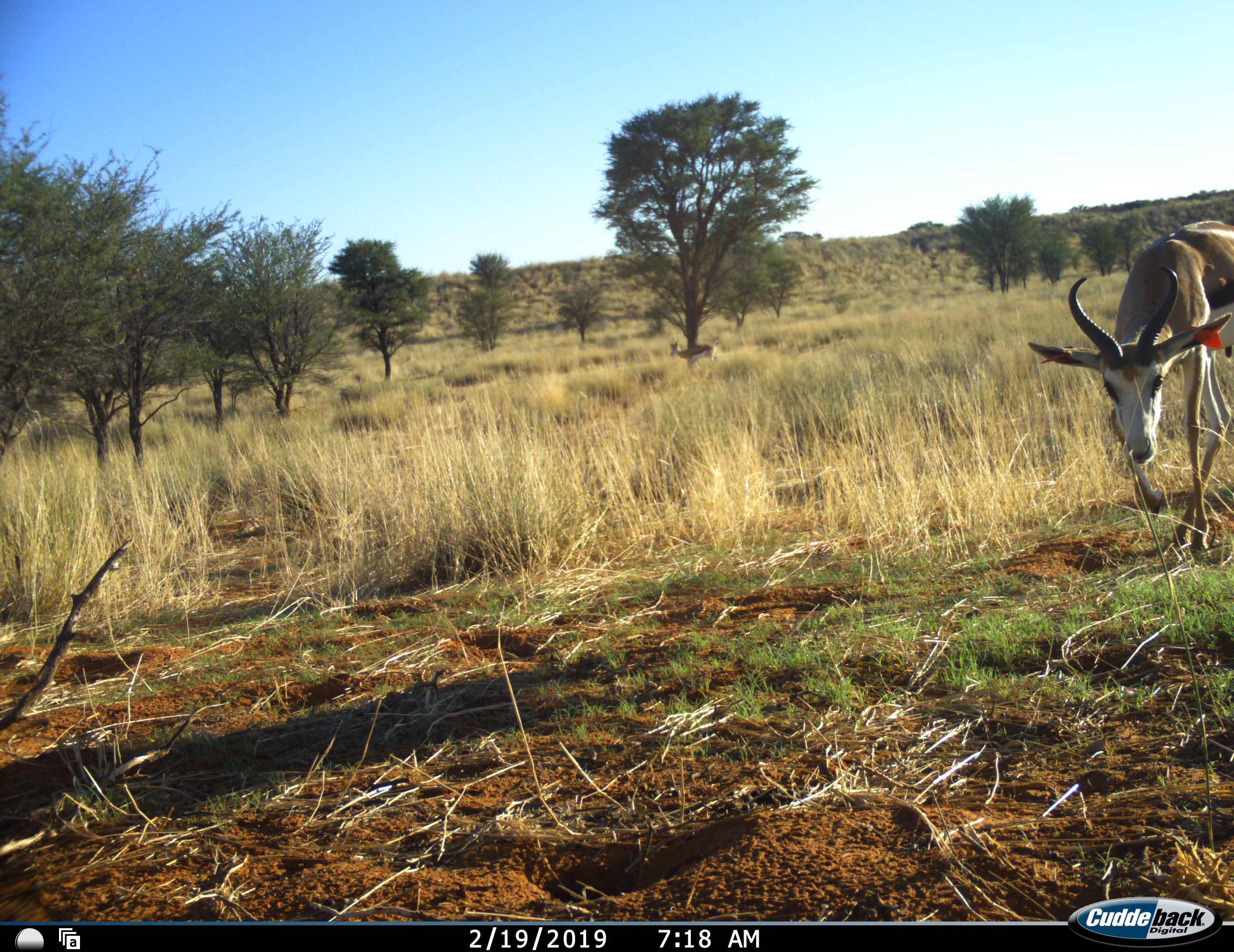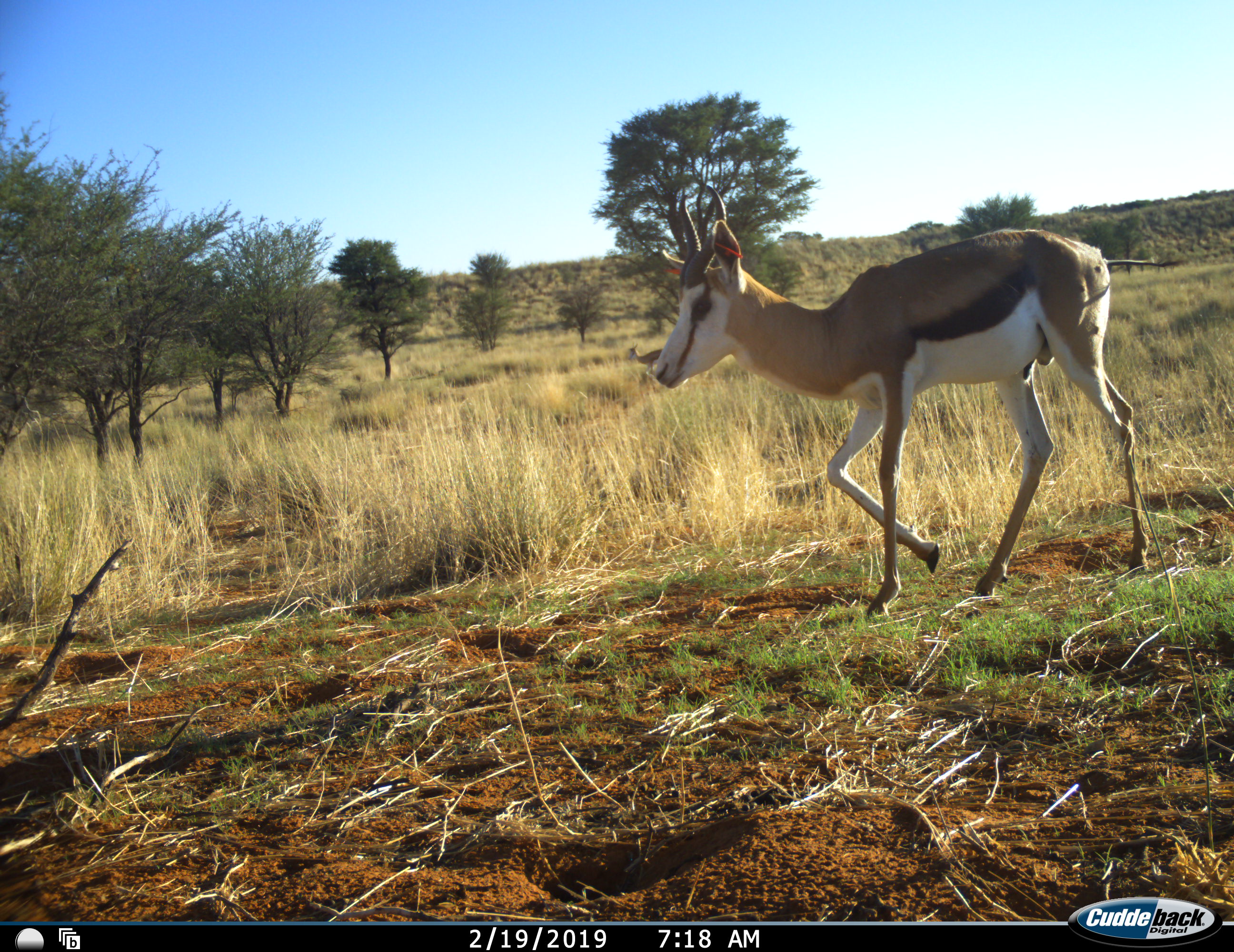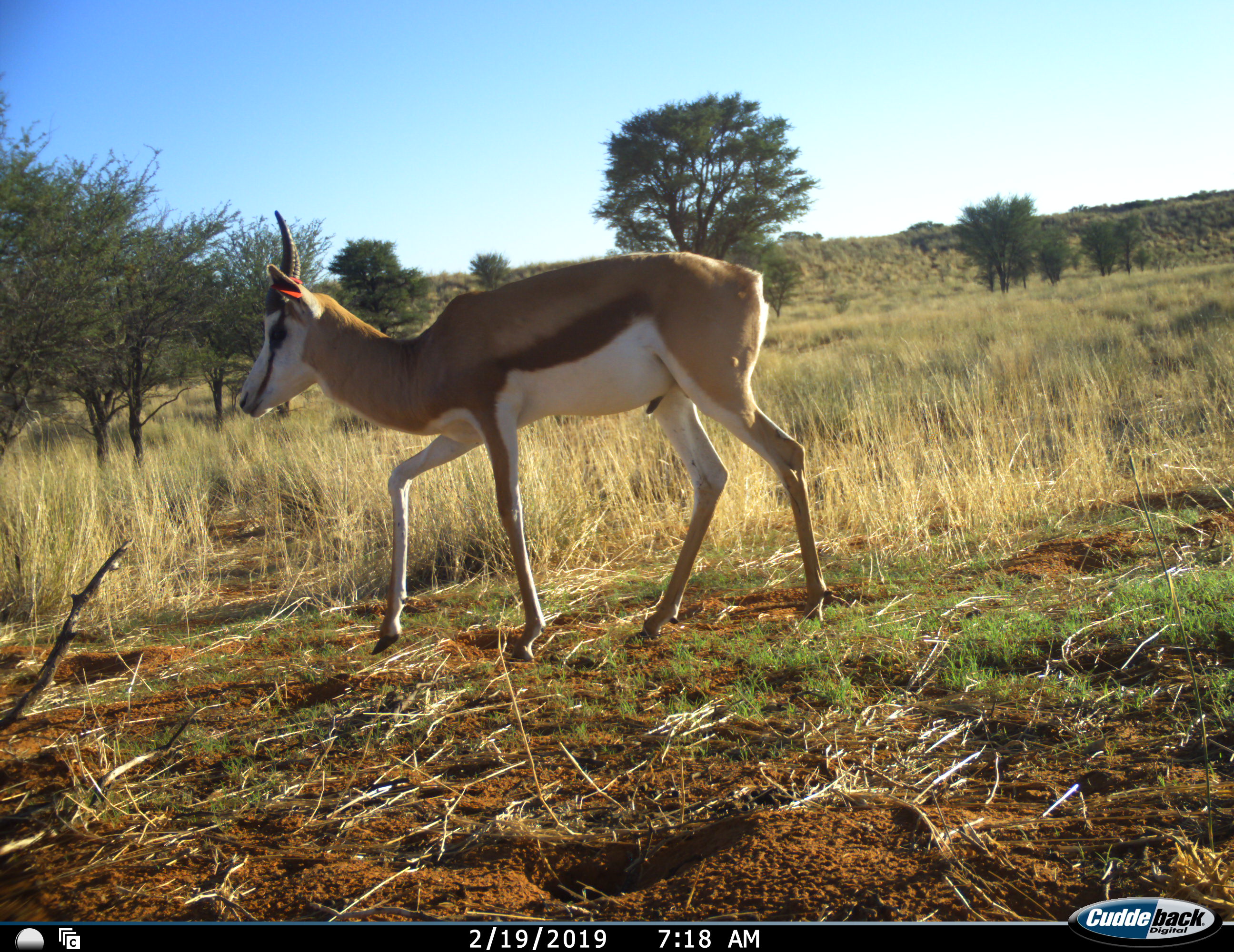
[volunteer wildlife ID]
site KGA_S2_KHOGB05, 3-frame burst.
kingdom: Animalia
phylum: Chordata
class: Mammalia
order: Artiodactyla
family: Bovidae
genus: Antidorcas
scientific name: Antidorcas marsupialis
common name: springbok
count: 1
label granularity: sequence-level